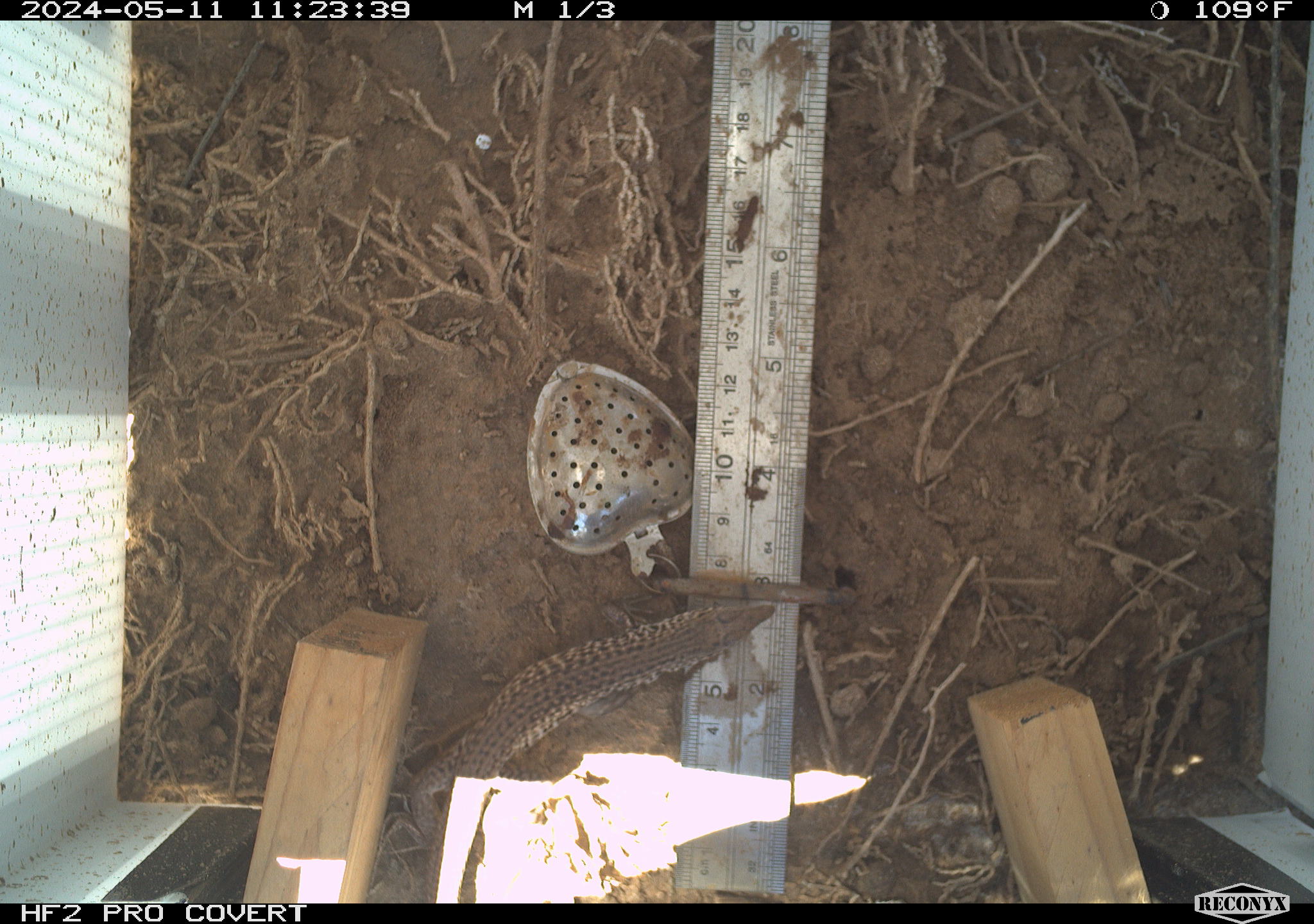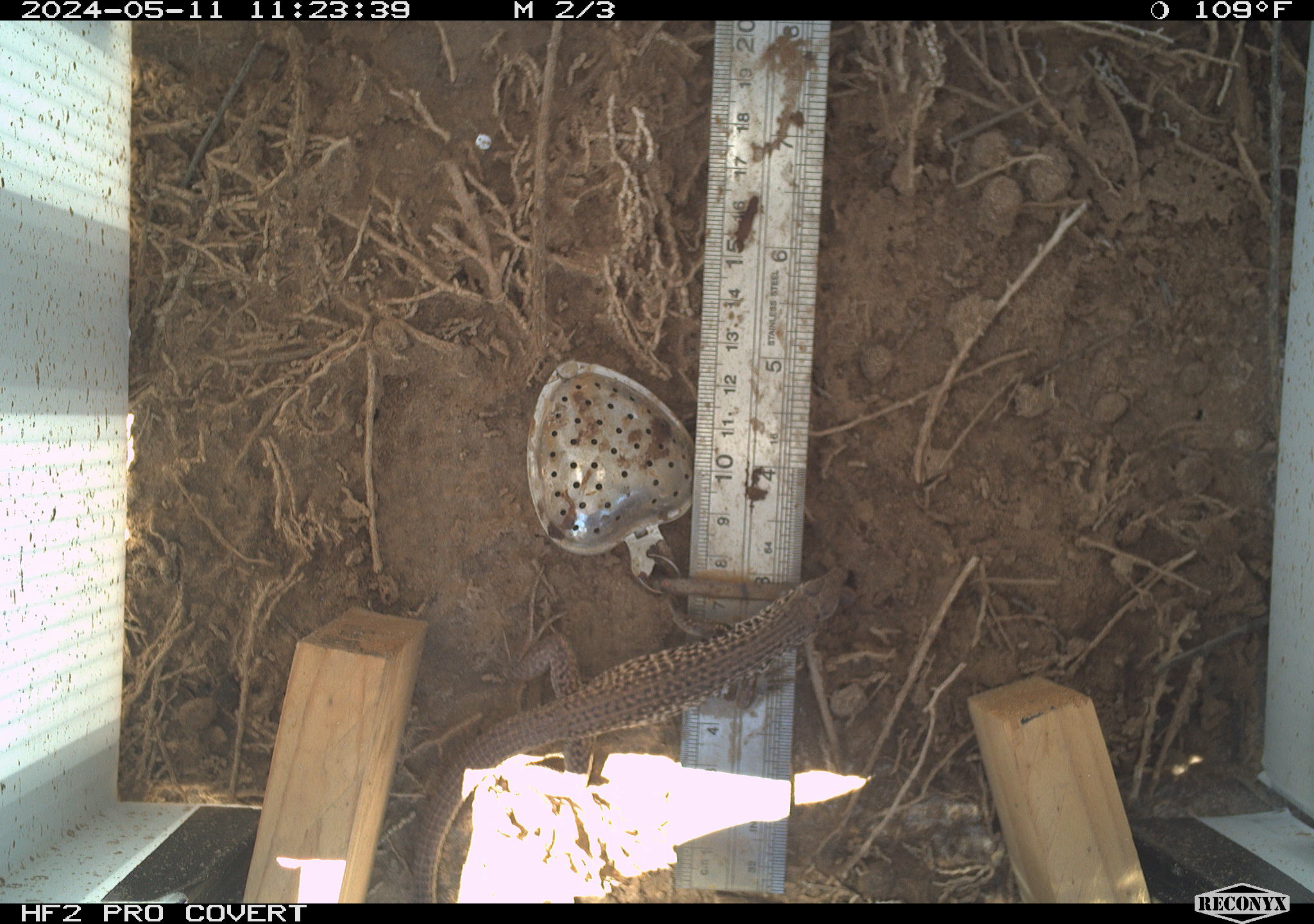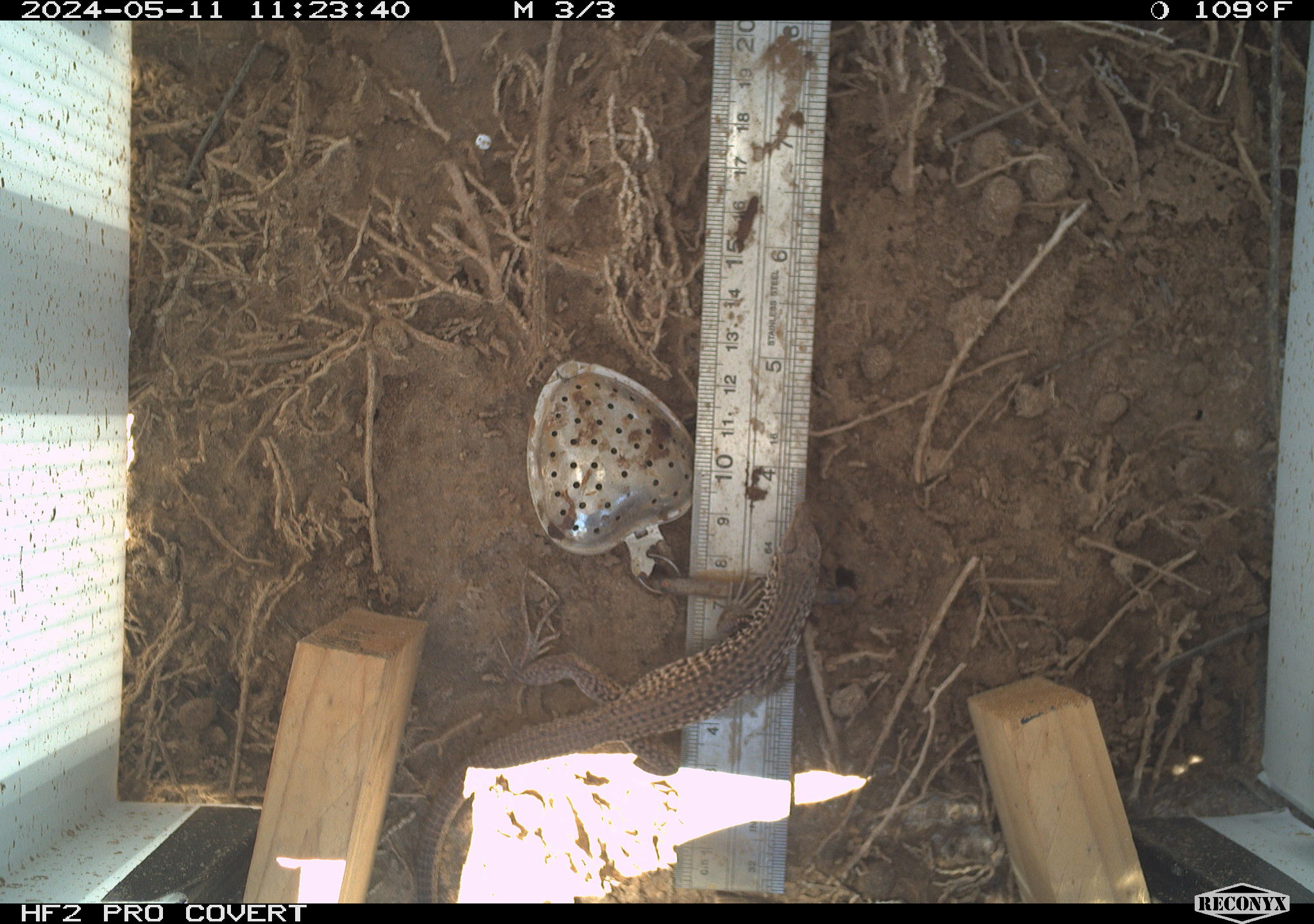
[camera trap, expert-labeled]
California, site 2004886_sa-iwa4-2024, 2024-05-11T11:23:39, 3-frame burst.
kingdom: Animalia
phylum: Chordata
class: Reptilia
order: Squamata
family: Teiidae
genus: Aspidoscelis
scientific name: Aspidoscelis tigris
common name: western whiptail